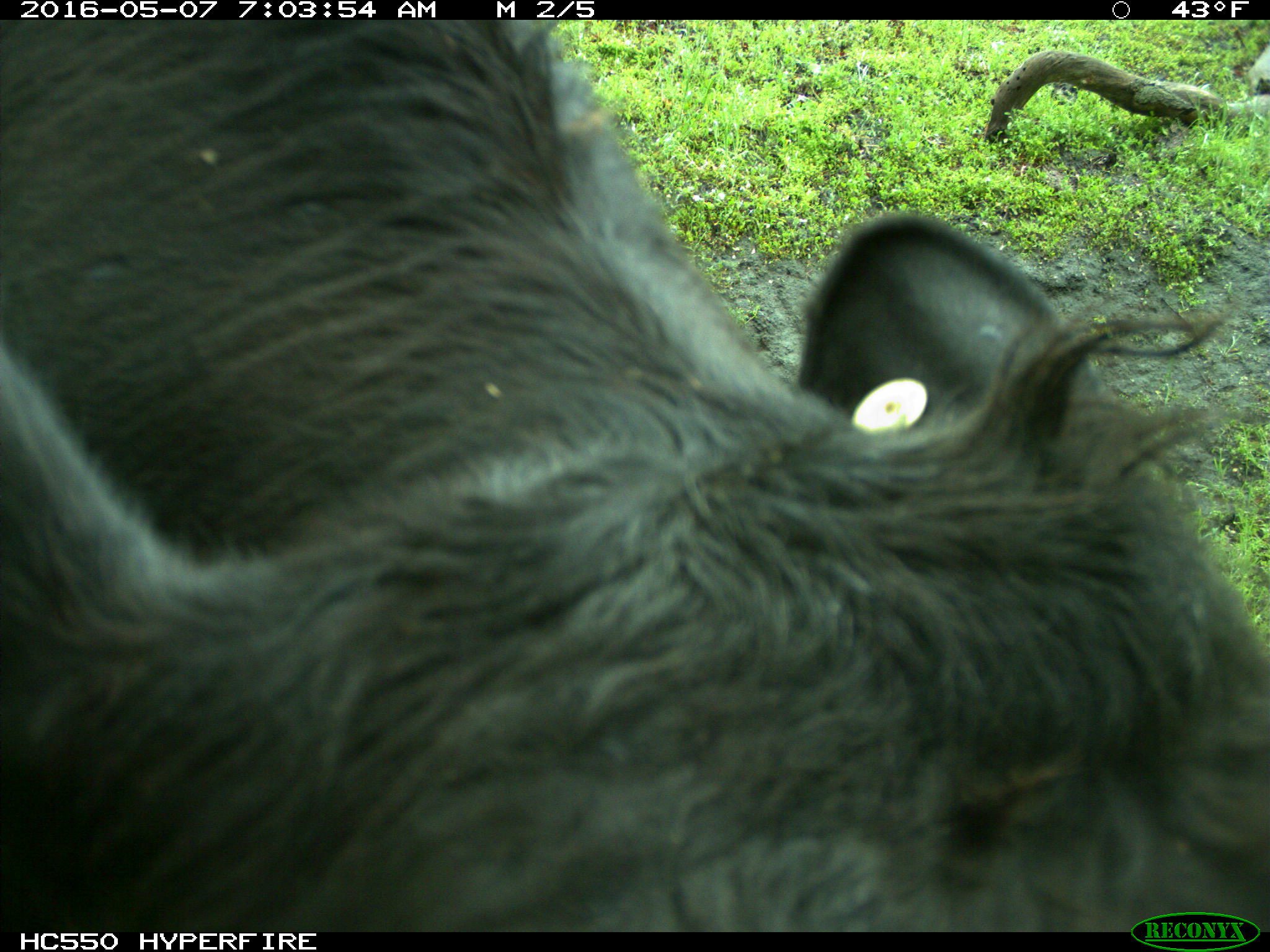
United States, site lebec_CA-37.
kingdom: Animalia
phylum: Chordata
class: Mammalia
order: Artiodactyla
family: Bovidae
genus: Bos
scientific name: Bos taurus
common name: domestic cow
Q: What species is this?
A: Bos taurus (domestic cow).